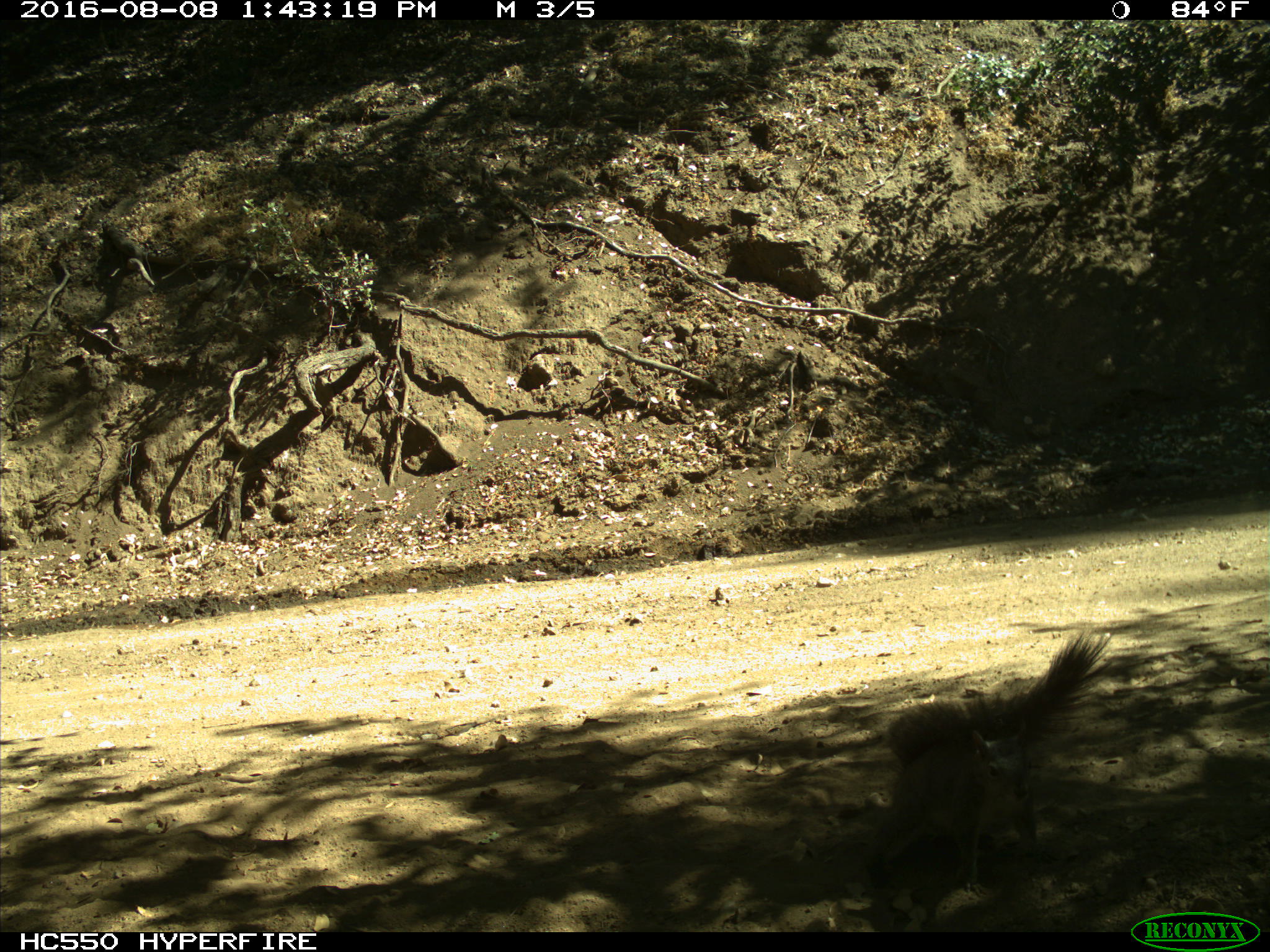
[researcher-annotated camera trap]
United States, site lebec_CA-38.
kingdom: Animalia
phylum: Chordata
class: Mammalia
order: Rodentia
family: Sciuridae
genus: Sciurus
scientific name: Sciurus carolinensis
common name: eastern gray squirrel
Sciurus carolinensis (eastern gray squirrel).